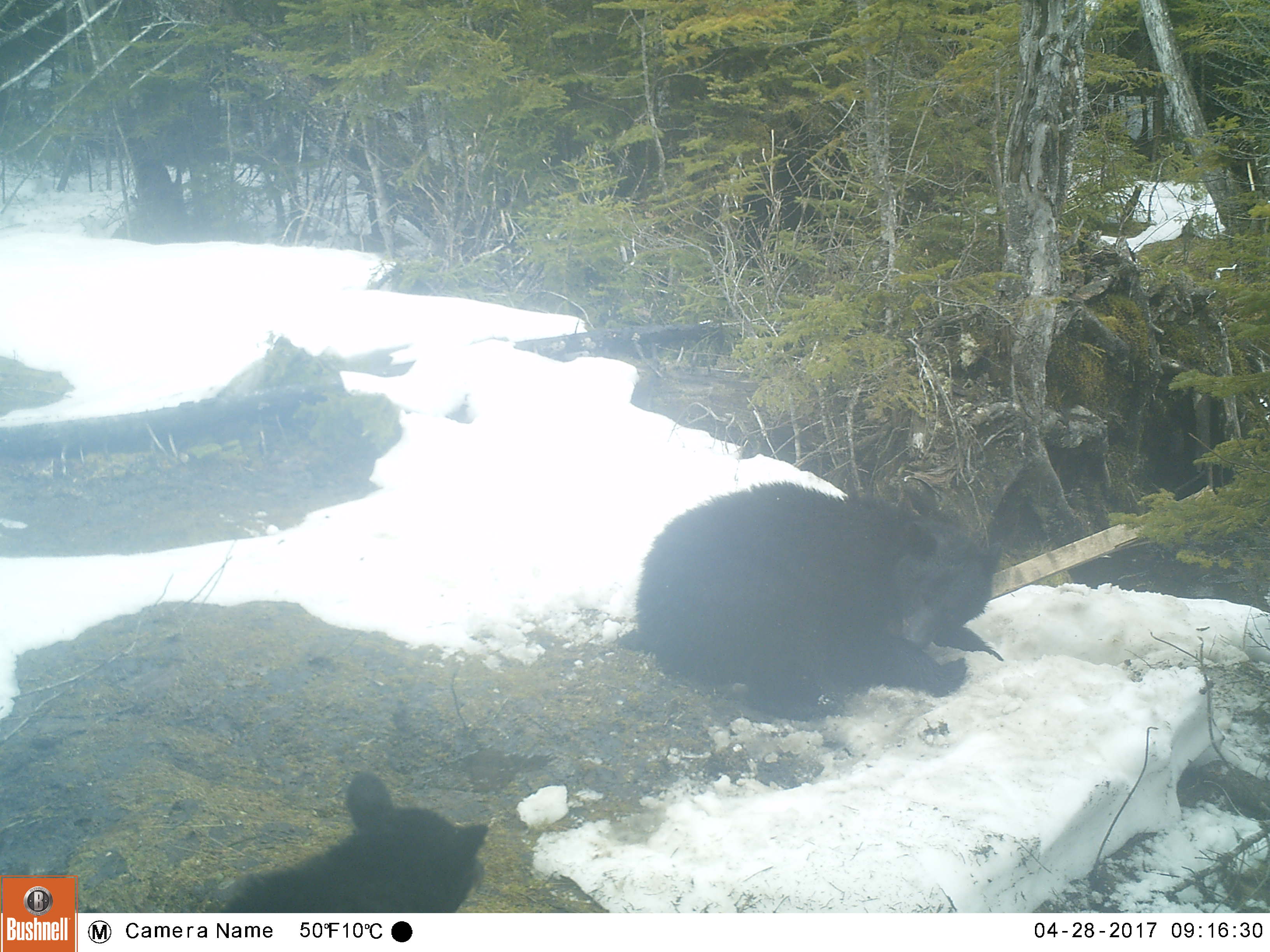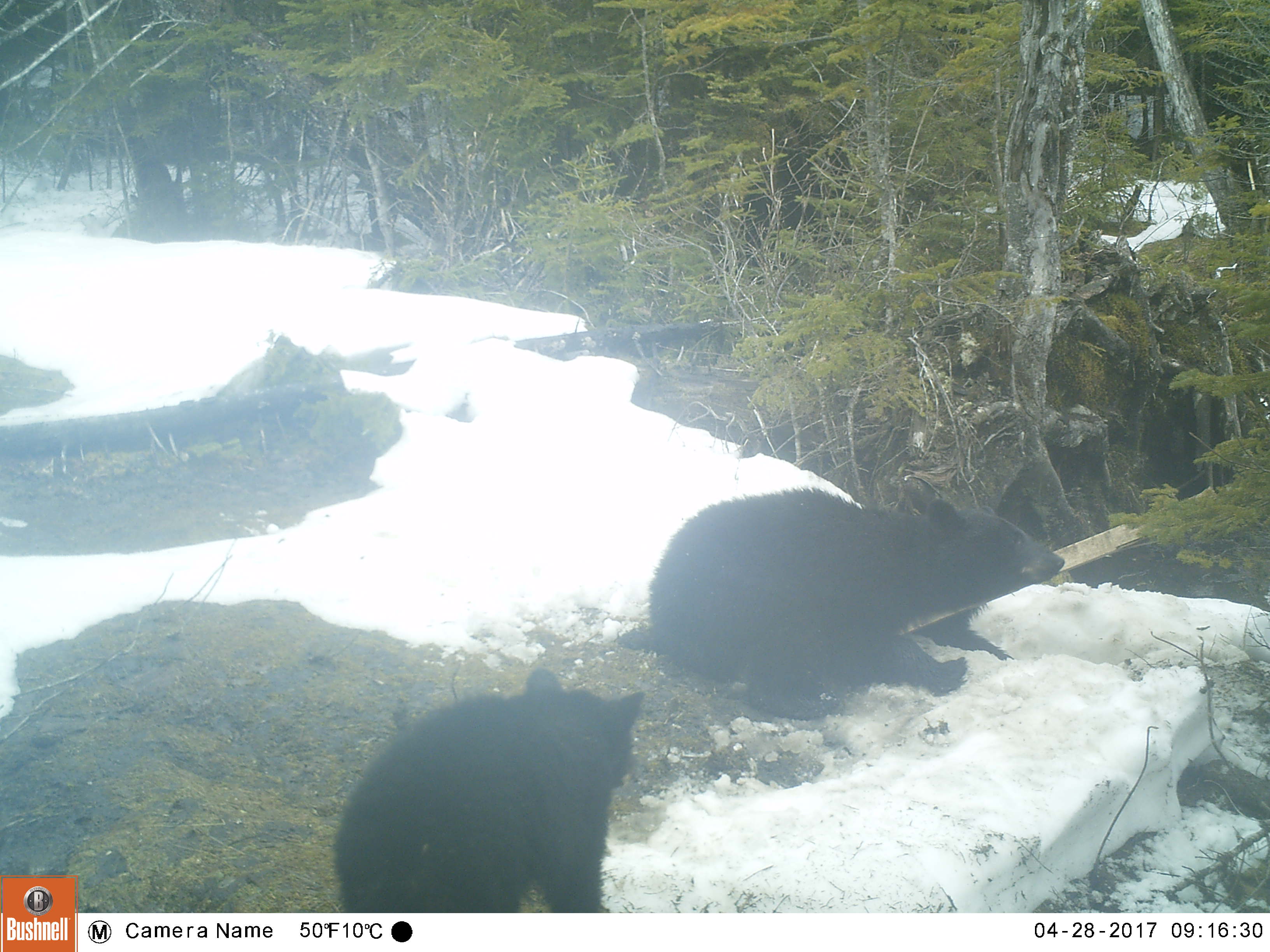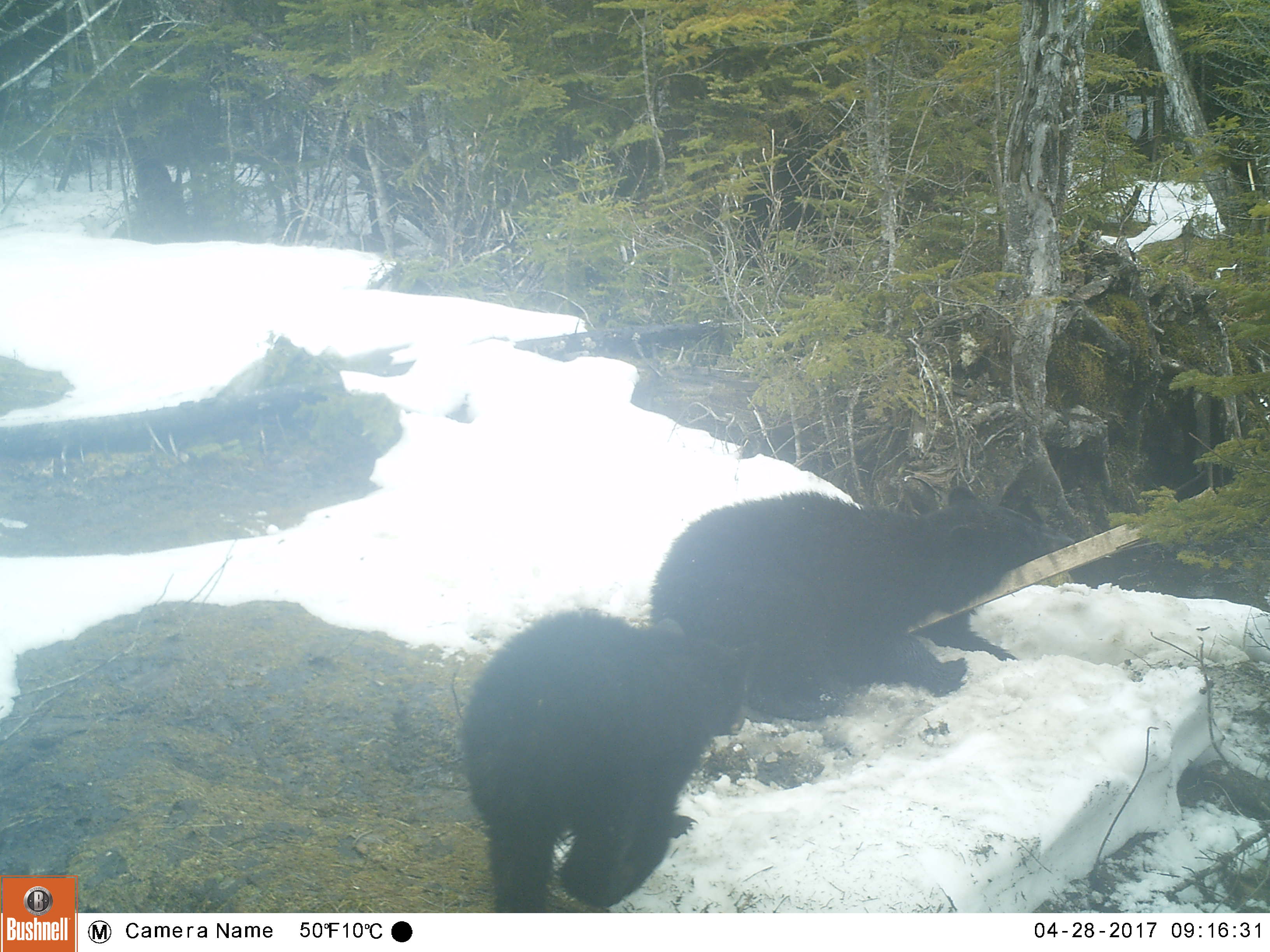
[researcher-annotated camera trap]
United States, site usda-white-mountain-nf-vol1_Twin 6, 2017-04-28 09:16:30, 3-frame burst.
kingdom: Animalia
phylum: Chordata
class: Mammalia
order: Carnivora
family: Ursidae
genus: Ursus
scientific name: Ursus americanus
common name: black bear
Black bear (Ursus americanus).